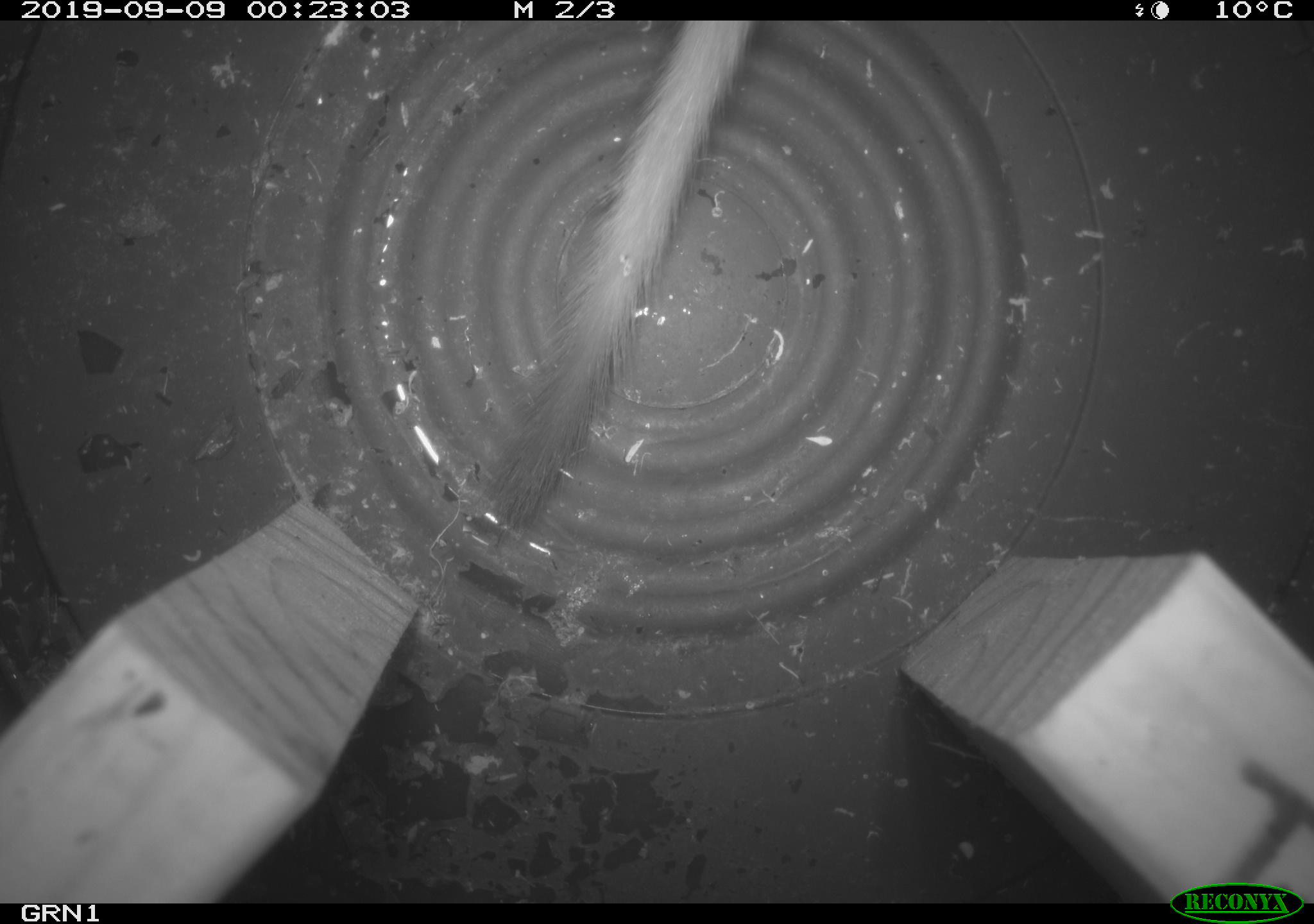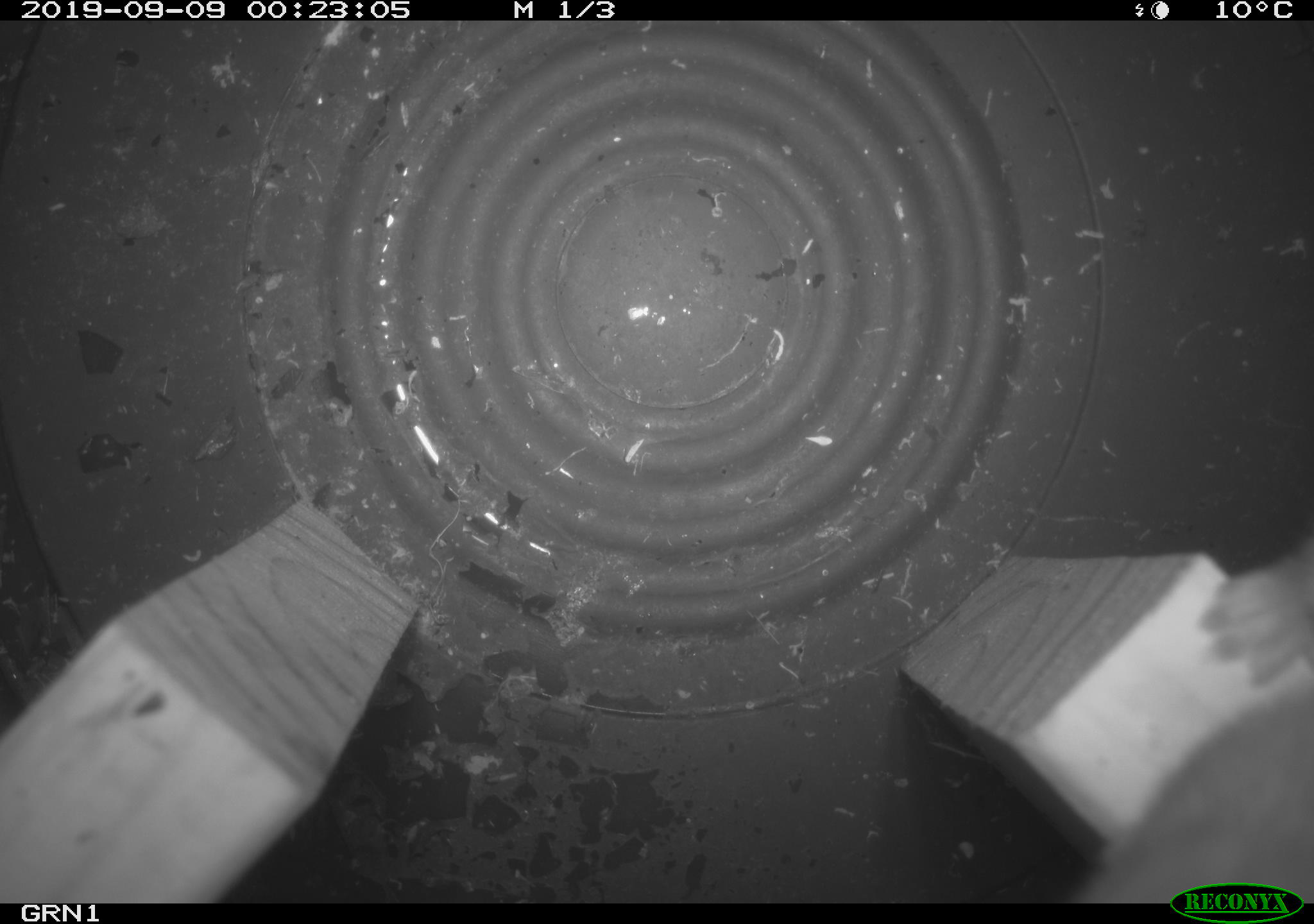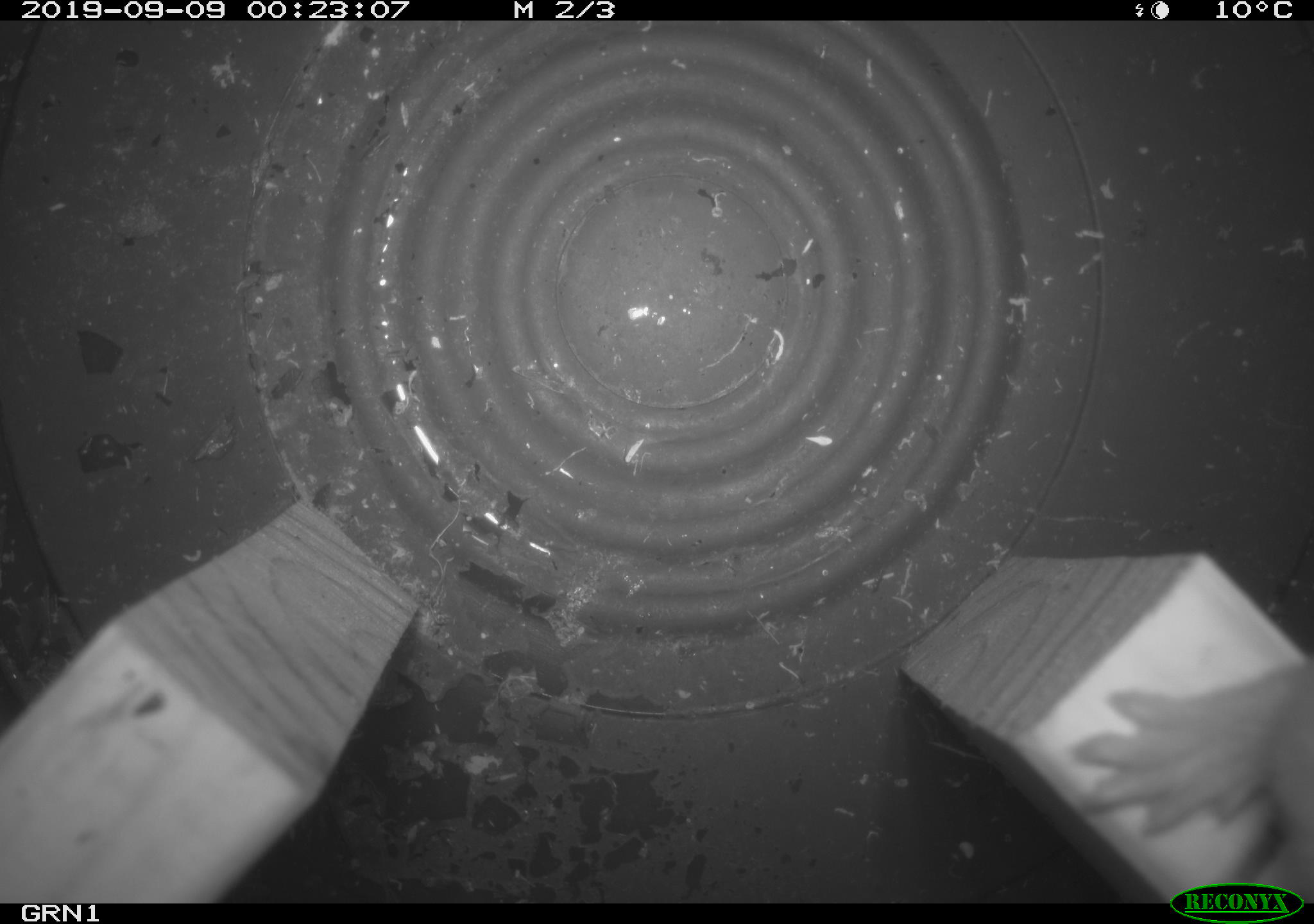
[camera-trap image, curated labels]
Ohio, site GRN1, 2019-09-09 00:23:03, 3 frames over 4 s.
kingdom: Animalia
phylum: Chordata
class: Mammalia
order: Carnivora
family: Mustelidae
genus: Neogale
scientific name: Neogale frenata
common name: long-tailed weasel